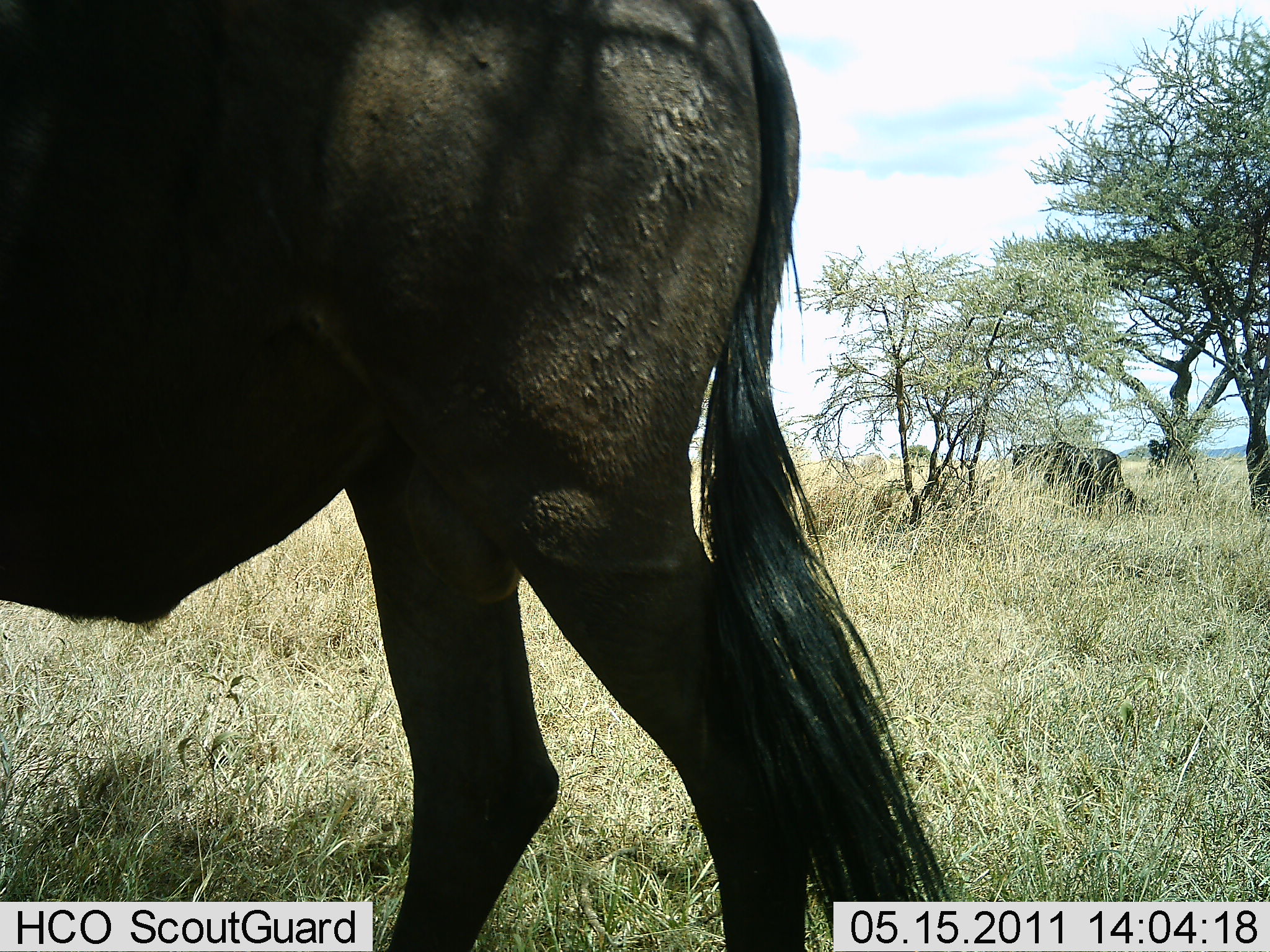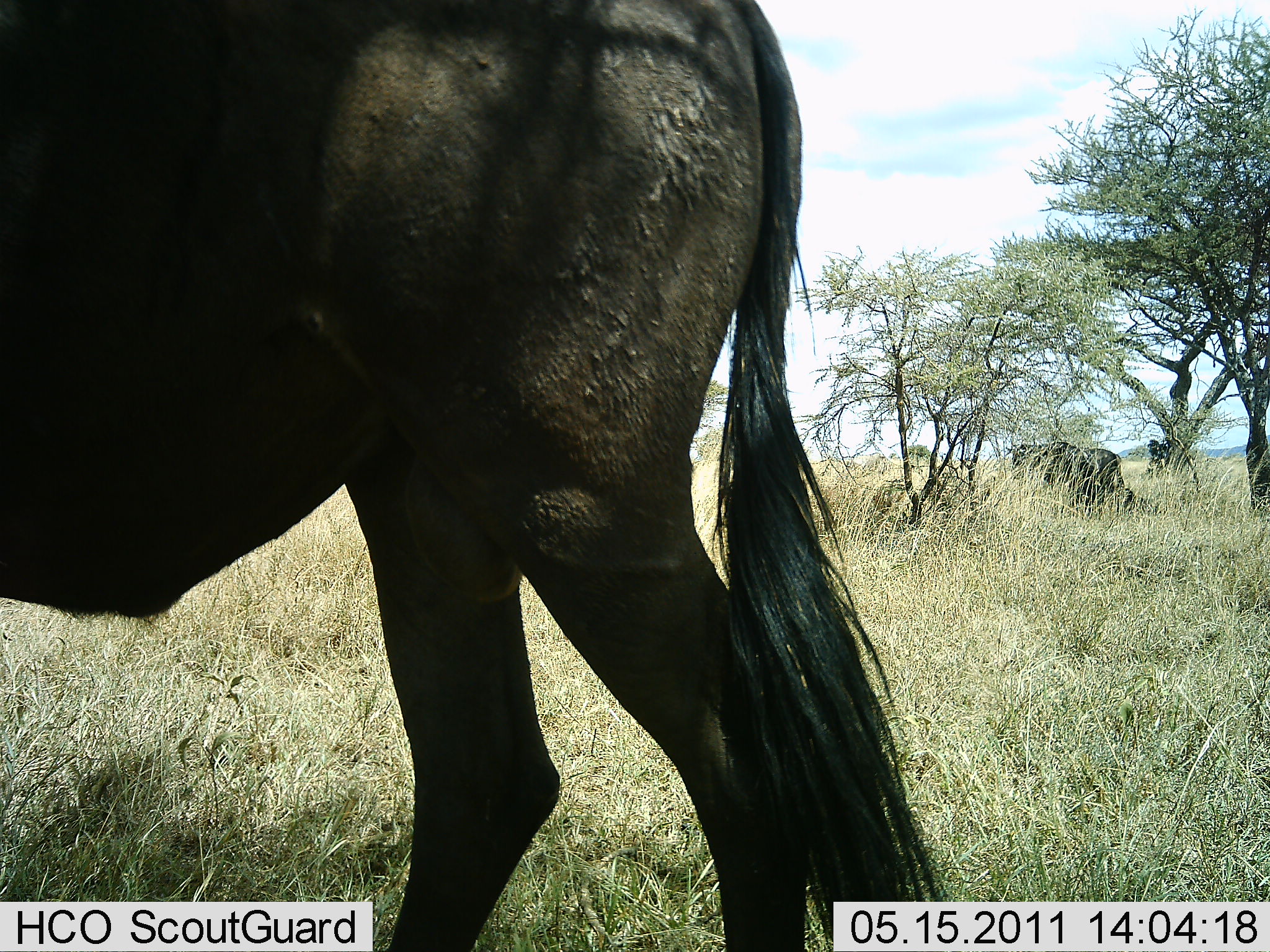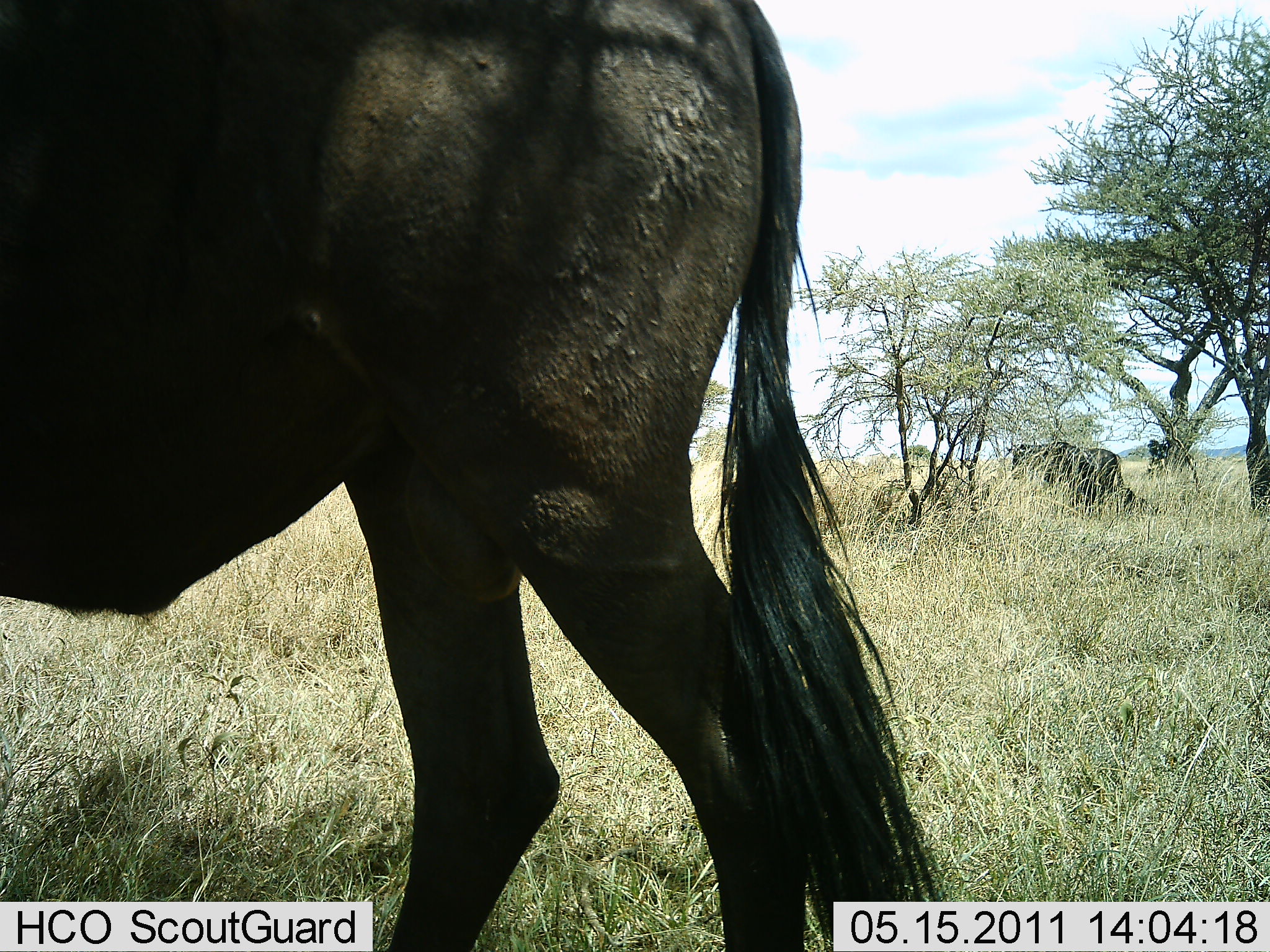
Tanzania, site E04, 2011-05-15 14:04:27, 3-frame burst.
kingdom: Animalia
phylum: Chordata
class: Mammalia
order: Artiodactyla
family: Bovidae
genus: Connochaetes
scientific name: Connochaetes taurinus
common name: blue wildebeest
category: wildebeest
Wildebeest (blue wildebeest) (Connochaetes taurinus), count 2. Behavior (volunteer vote fractions): standing 100%, resting 0%, moving 0%, interacting 0%. Young present (vote fraction): 0%. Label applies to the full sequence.